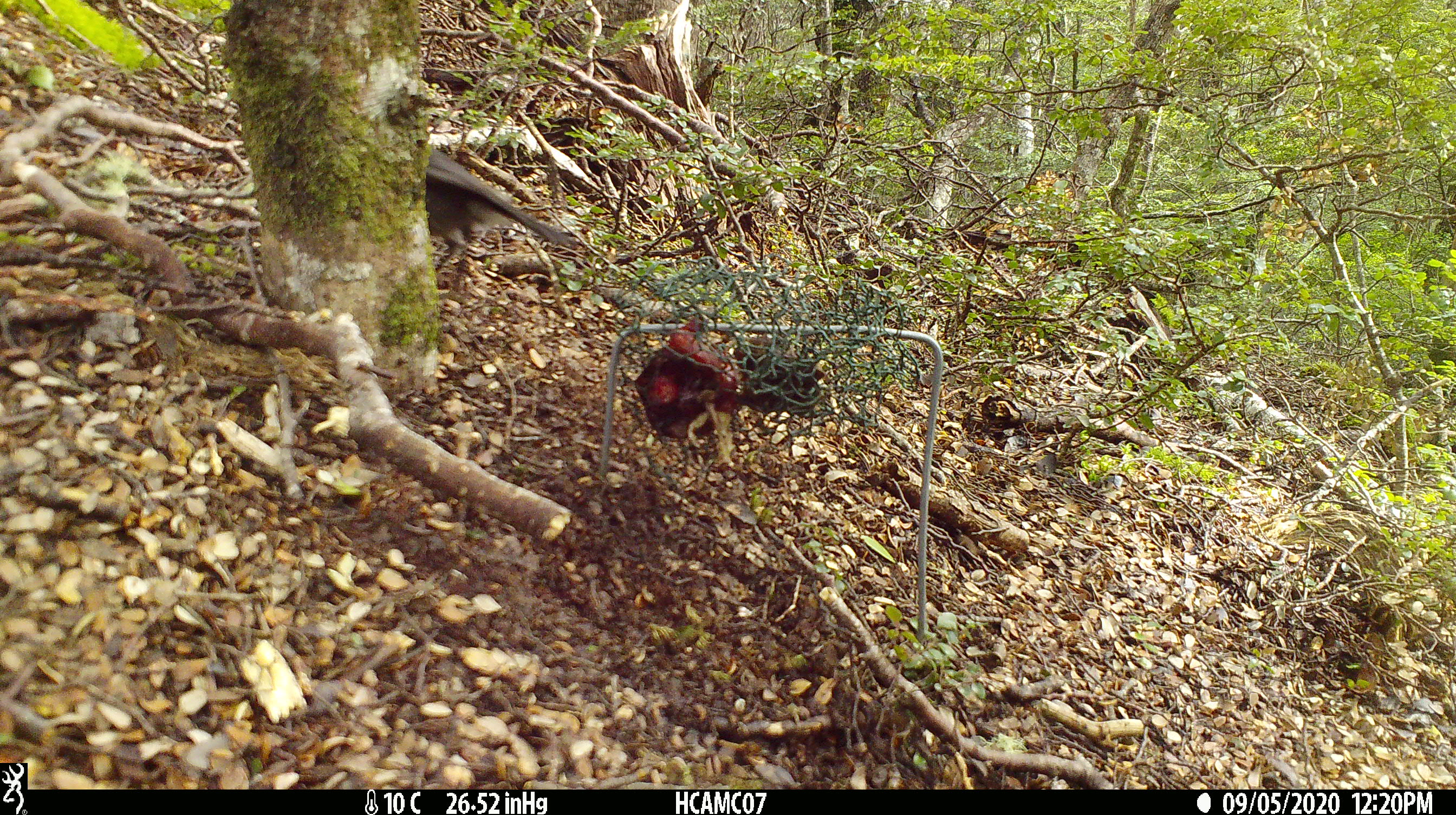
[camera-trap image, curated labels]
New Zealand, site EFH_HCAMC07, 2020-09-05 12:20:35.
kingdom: Animalia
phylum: Chordata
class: Aves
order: Passeriformes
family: Petroicidae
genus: Petroica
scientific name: Petroica australis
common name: new zealand robin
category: robin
Robin (new zealand robin) (Petroica australis).